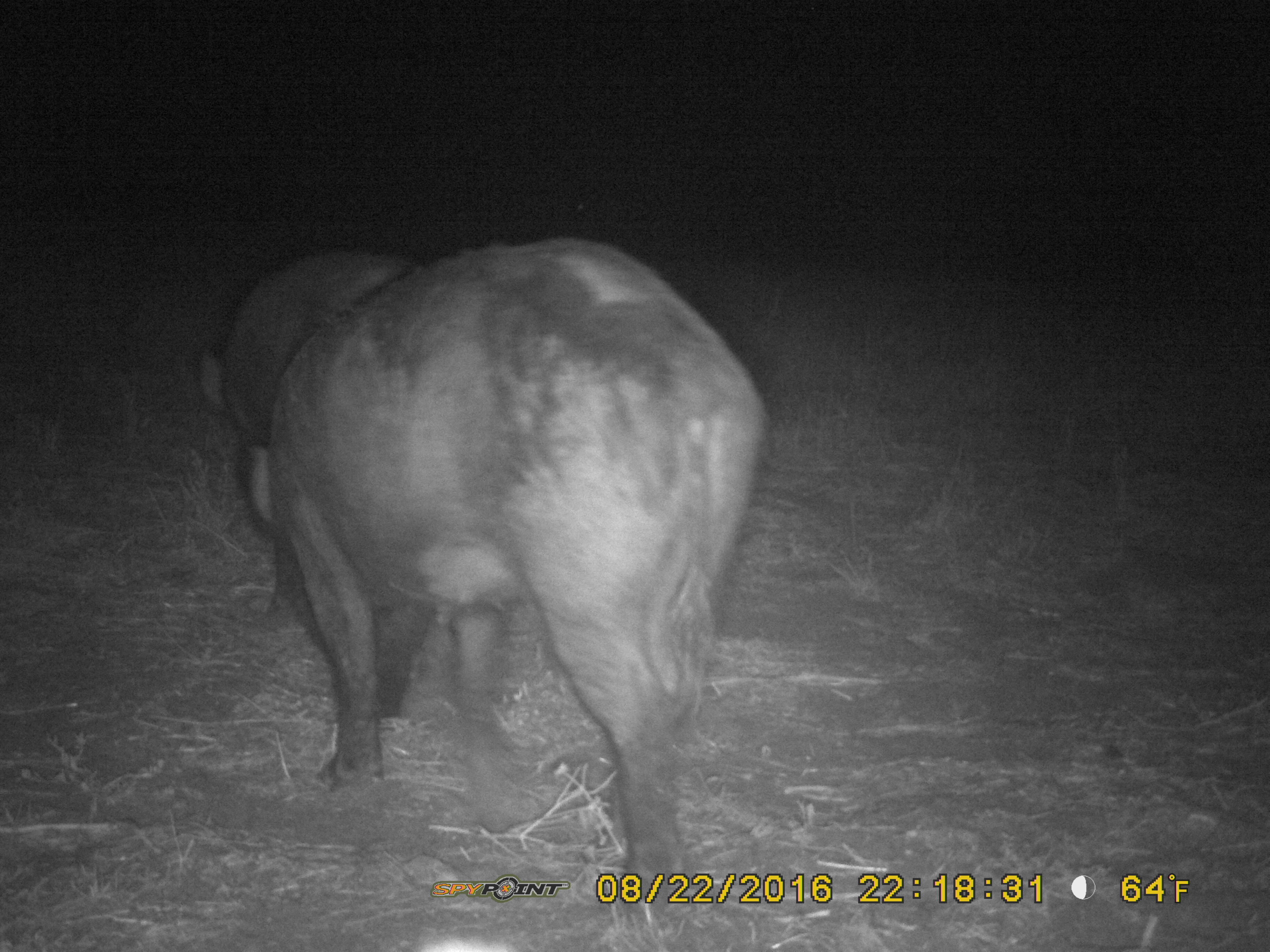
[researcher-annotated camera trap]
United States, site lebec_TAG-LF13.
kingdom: Animalia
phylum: Chordata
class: Mammalia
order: Artiodactyla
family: Suidae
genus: Sus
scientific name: Sus scrofa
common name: wild boar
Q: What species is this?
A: Sus scrofa (wild boar).